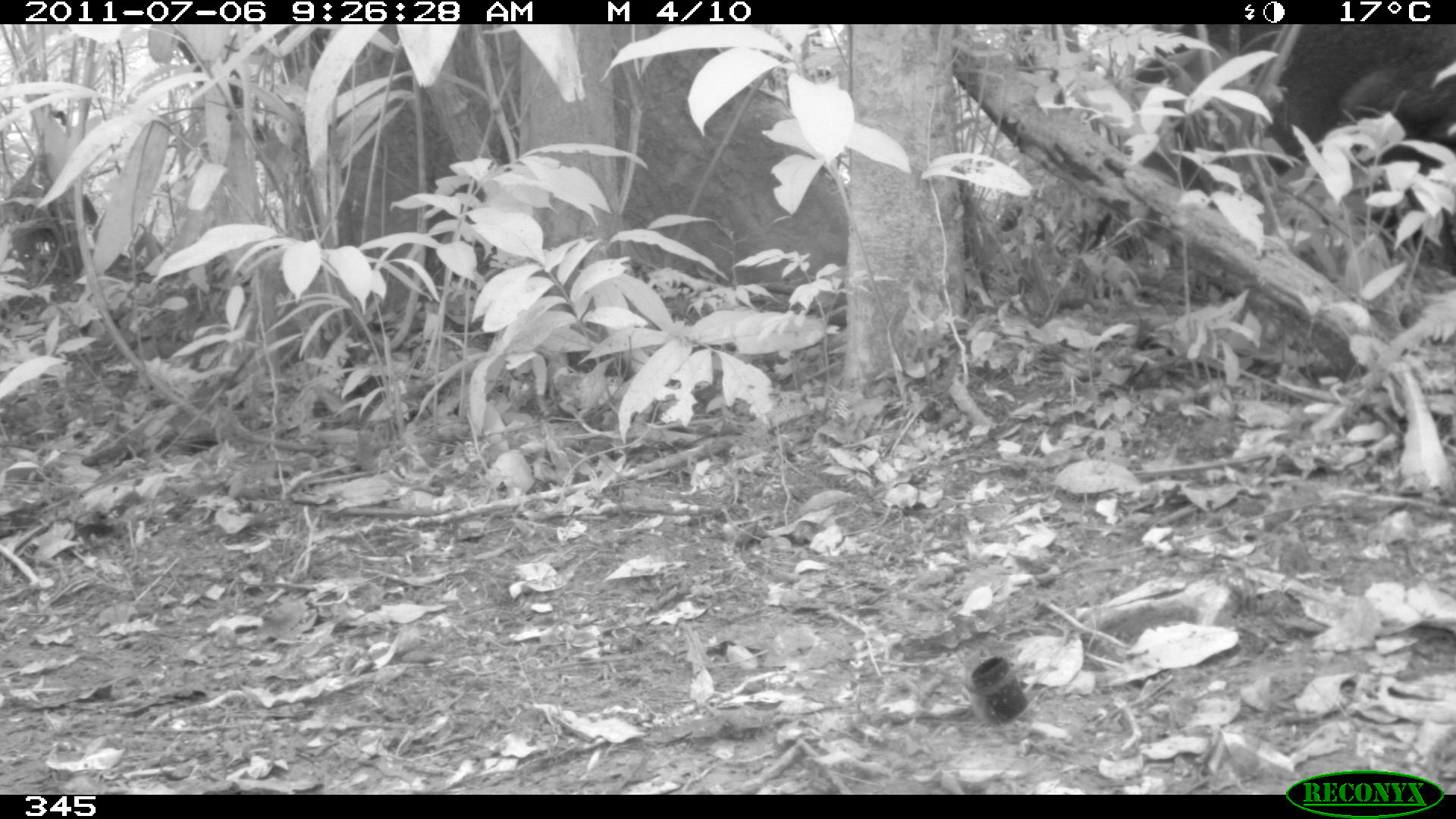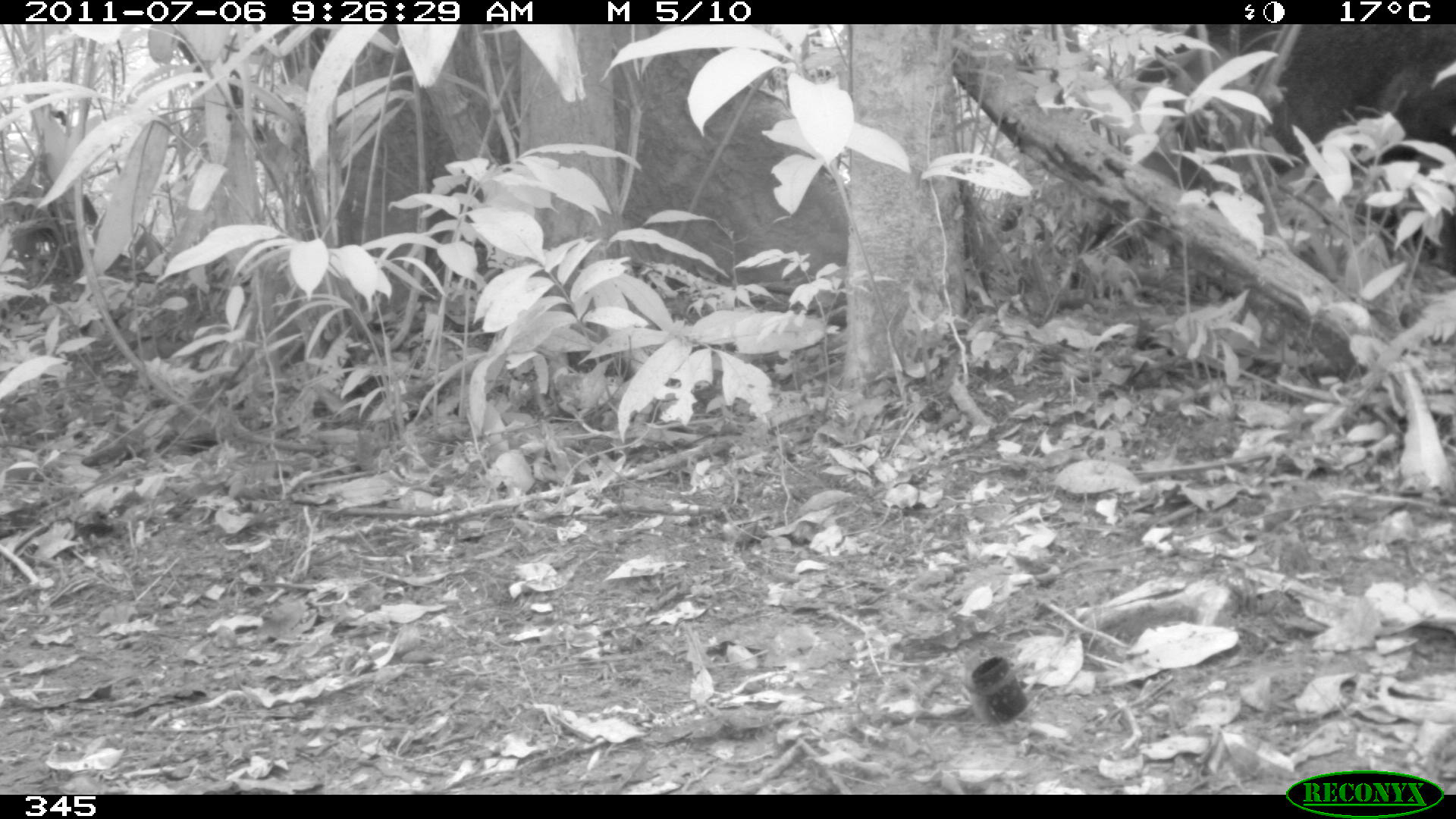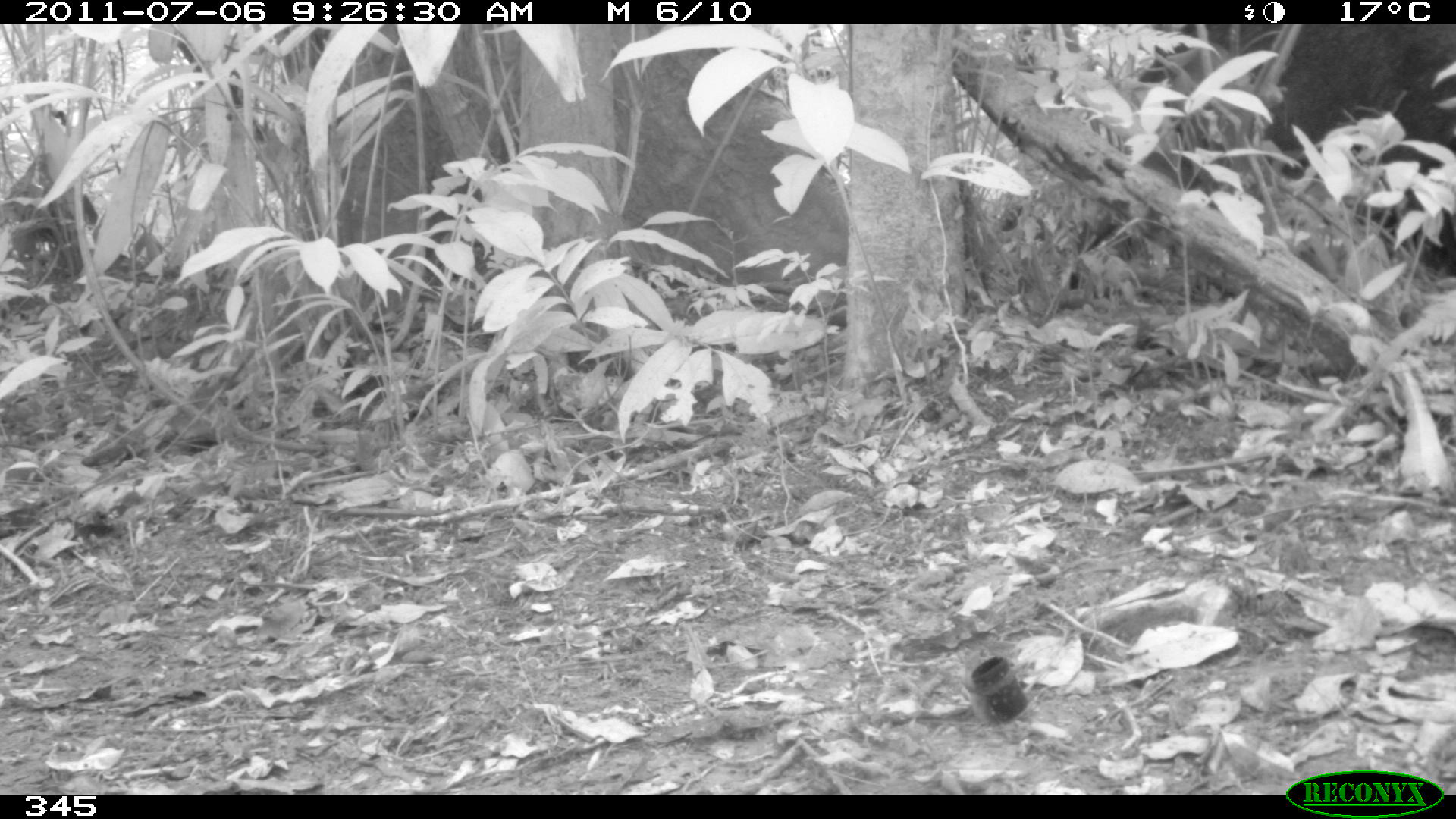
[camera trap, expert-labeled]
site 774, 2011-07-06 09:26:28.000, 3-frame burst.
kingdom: Animalia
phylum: Chordata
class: Mammalia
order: Artiodactyla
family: Tayassuidae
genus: Tayassu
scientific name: Tayassu pecari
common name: white-lipped peccary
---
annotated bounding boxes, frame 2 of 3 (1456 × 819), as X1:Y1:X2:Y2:
tayassu pecari: 1159:16:1456:263